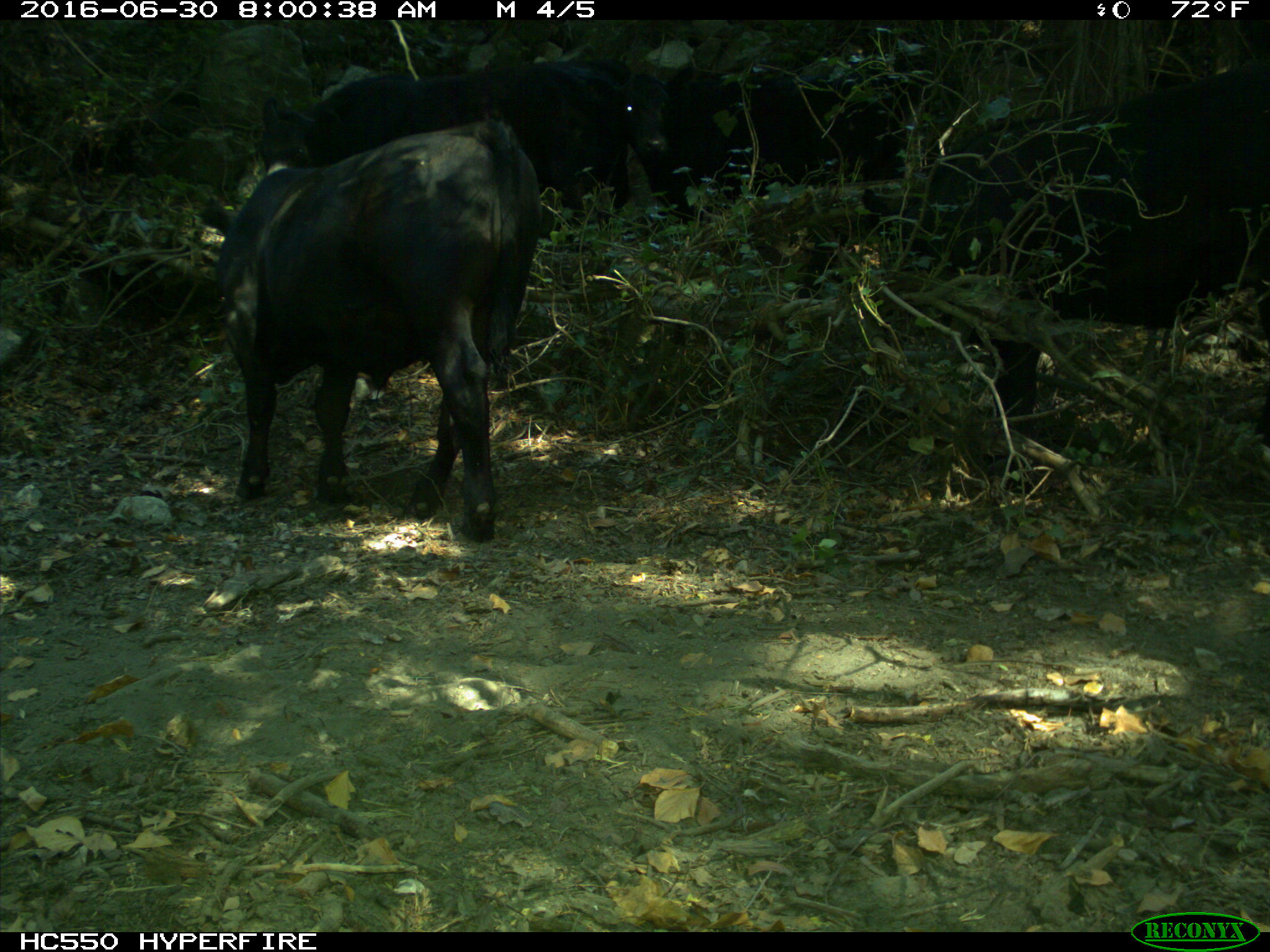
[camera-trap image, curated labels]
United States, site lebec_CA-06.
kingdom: Animalia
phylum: Chordata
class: Mammalia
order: Artiodactyla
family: Bovidae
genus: Bos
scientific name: Bos taurus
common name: domestic cow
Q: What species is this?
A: Bos taurus (domestic cow).